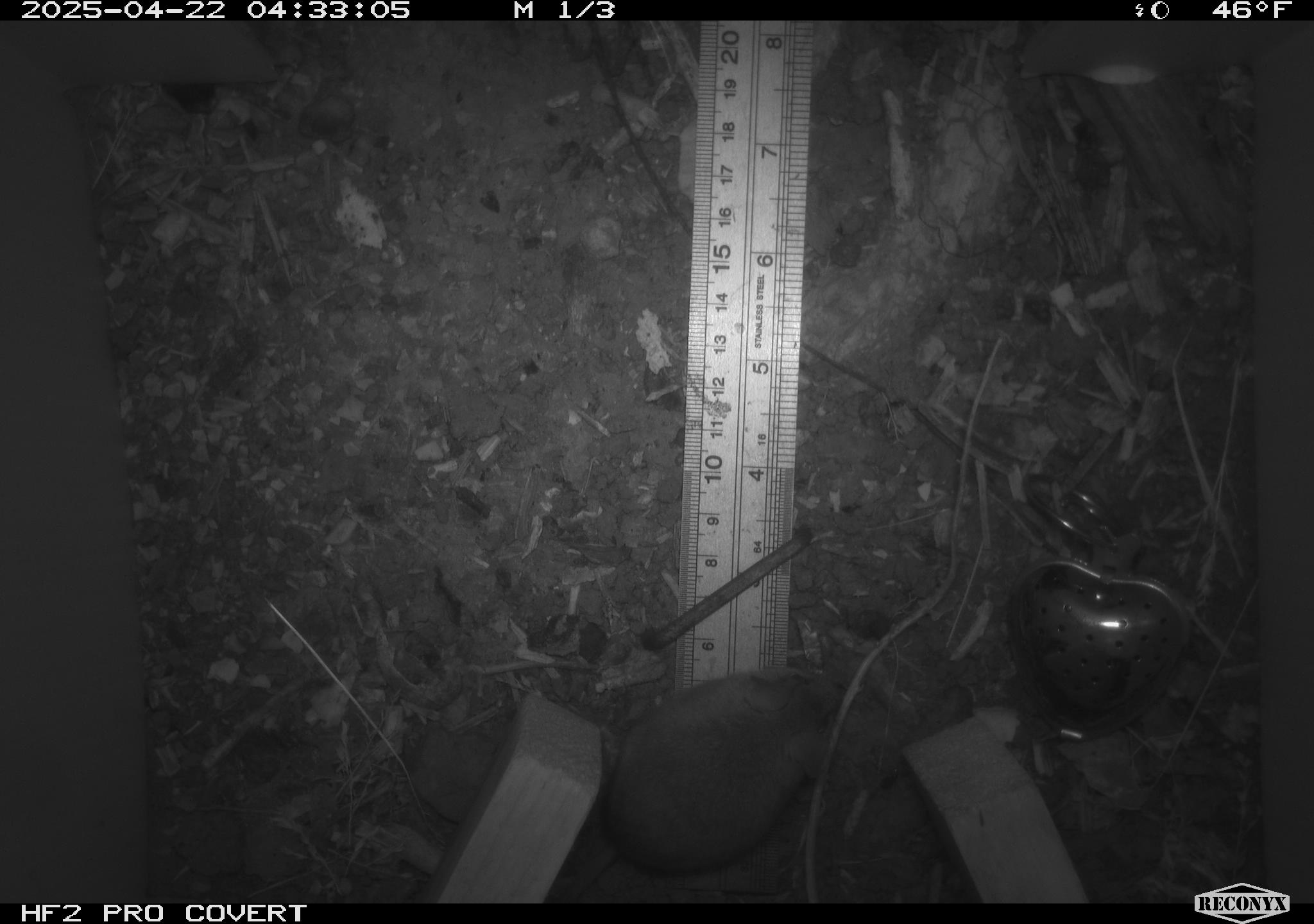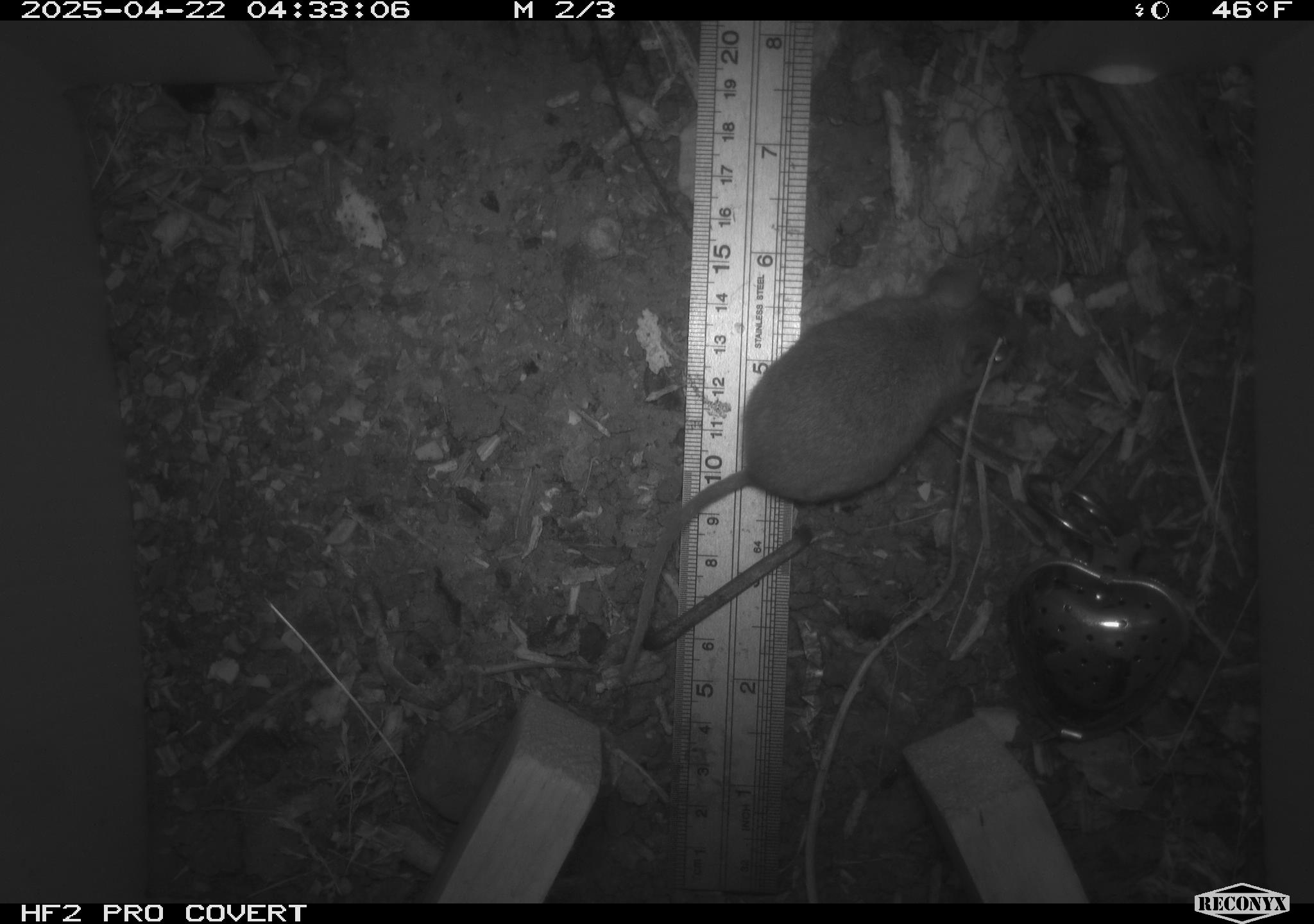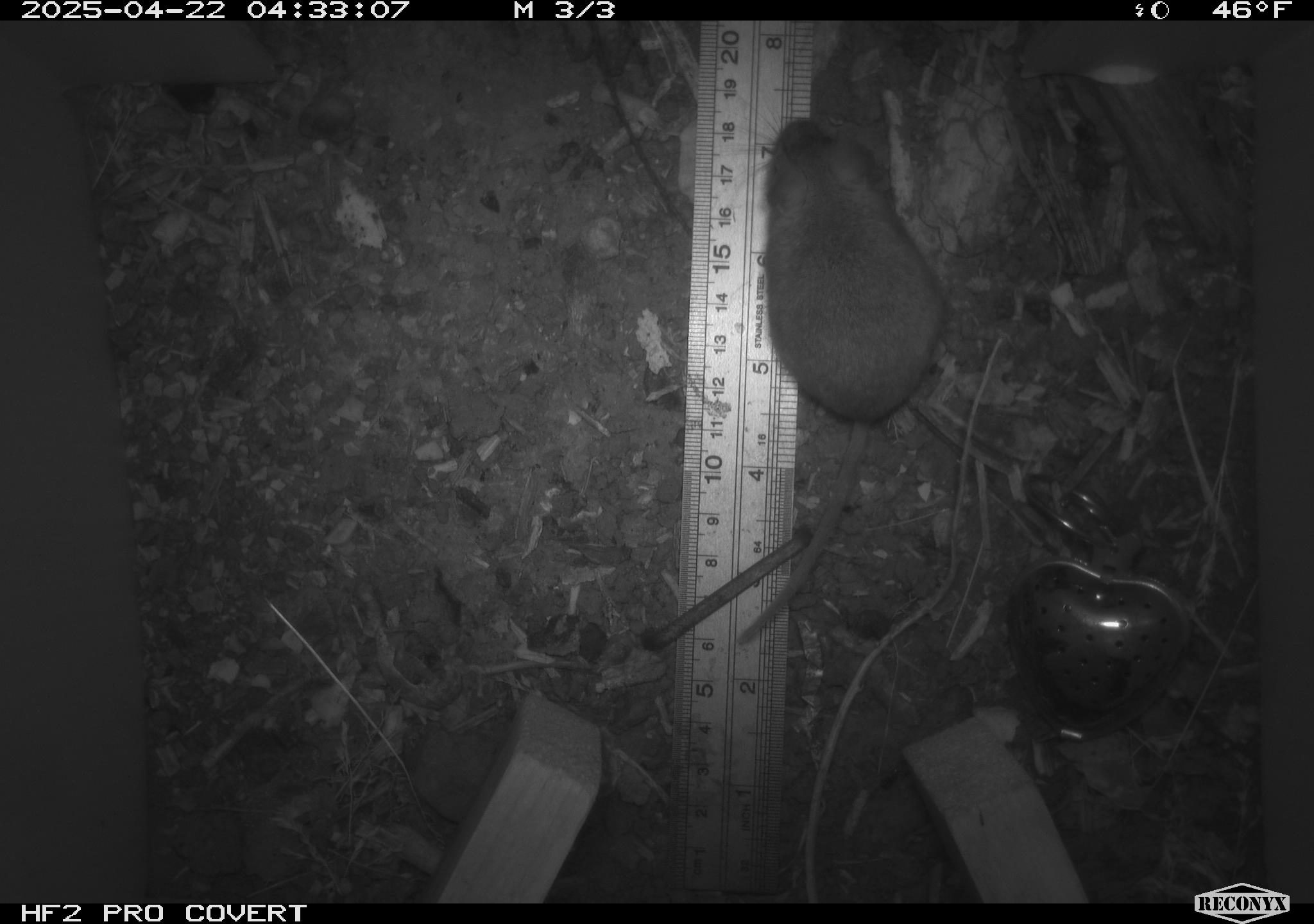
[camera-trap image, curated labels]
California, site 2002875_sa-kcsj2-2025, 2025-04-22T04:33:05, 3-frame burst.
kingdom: Animalia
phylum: Chordata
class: Mammalia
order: Rodentia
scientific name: Rodentia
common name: rodent